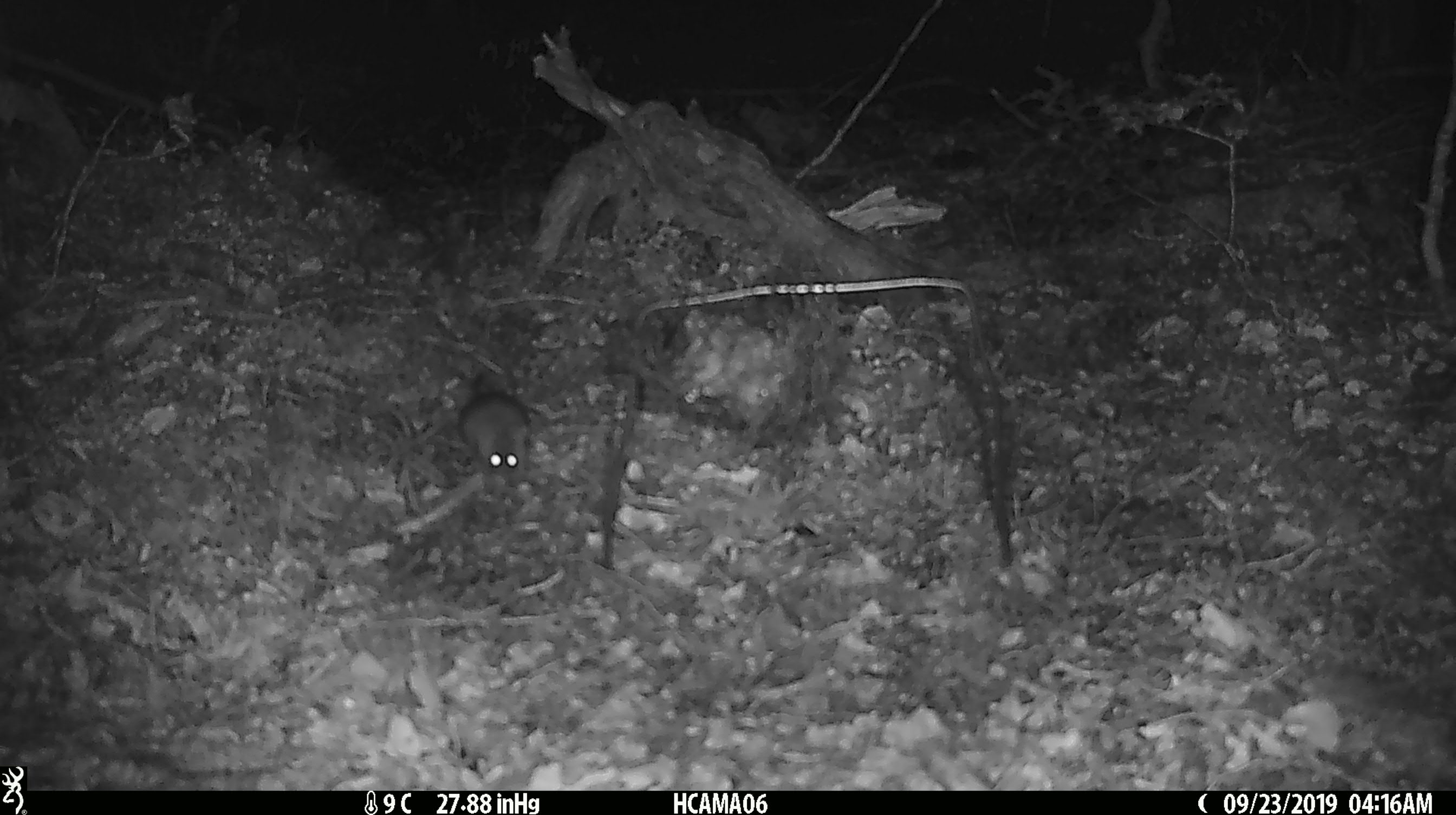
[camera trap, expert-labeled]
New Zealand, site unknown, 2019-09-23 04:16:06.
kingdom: Animalia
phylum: Chordata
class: Mammalia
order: Rodentia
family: Muridae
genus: Mus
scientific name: Mus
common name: mouse